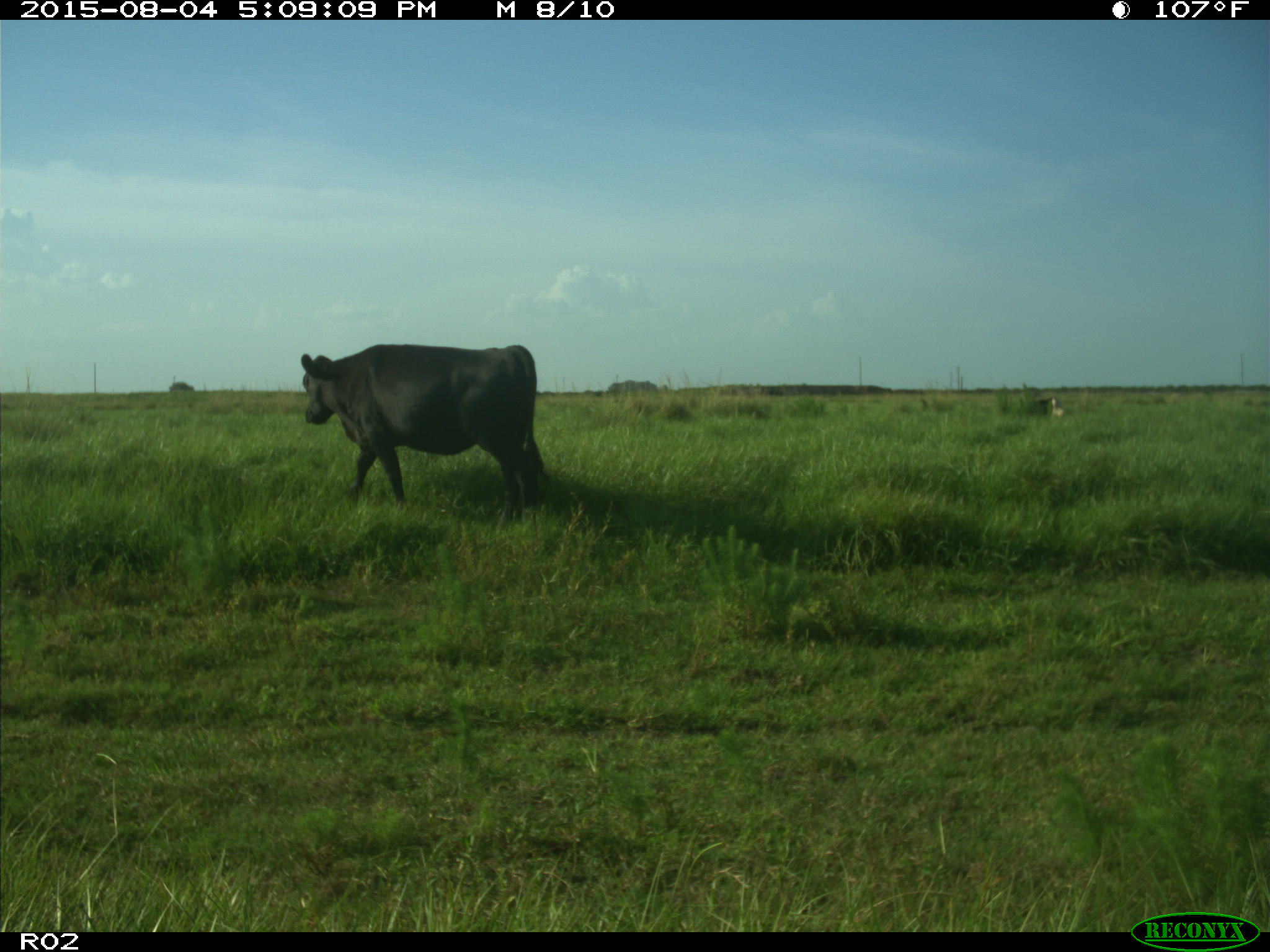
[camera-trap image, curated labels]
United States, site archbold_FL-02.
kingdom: Animalia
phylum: Chordata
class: Mammalia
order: Artiodactyla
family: Bovidae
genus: Bos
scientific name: Bos taurus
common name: domestic cow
Bos taurus (domestic cow).